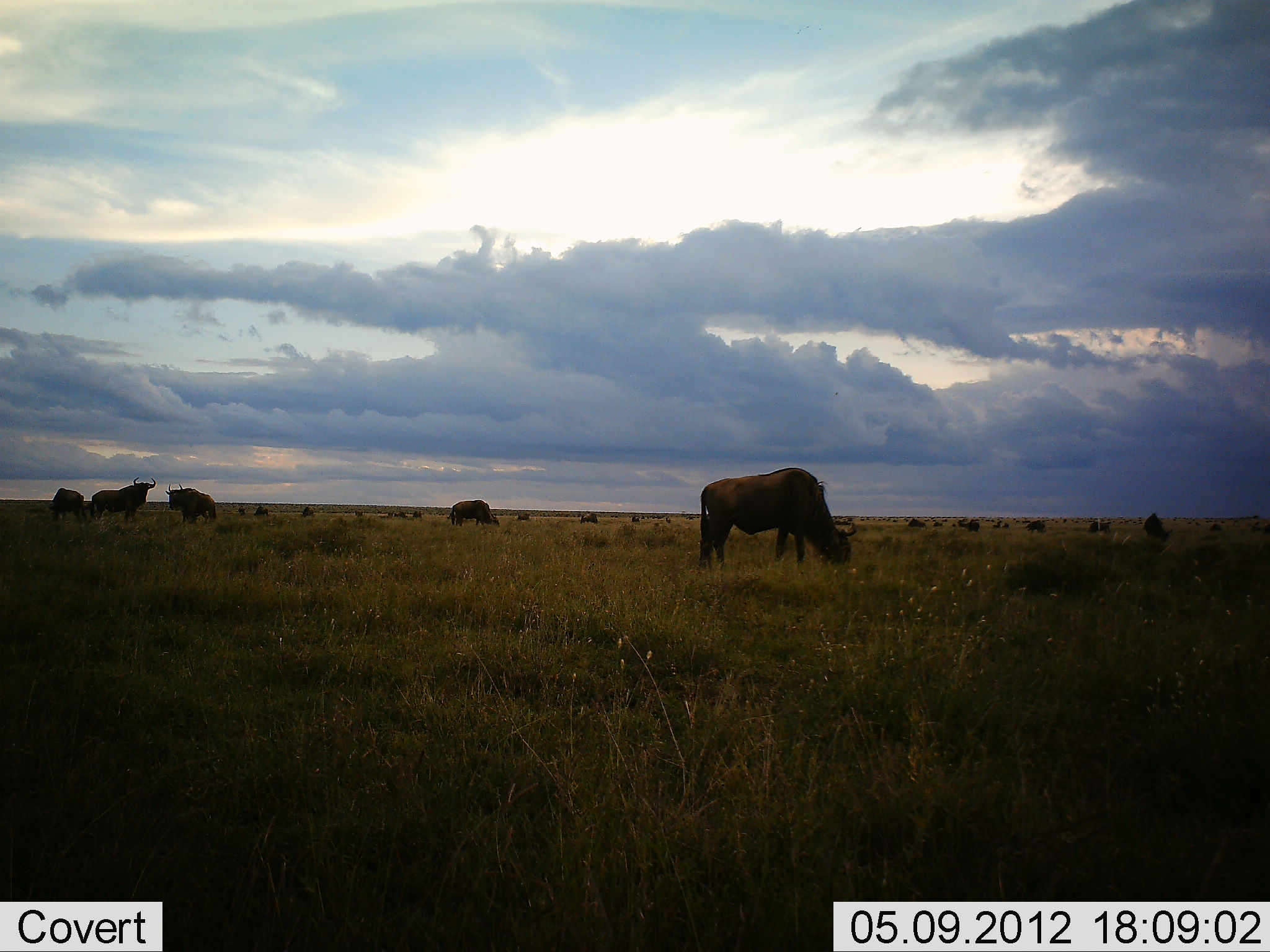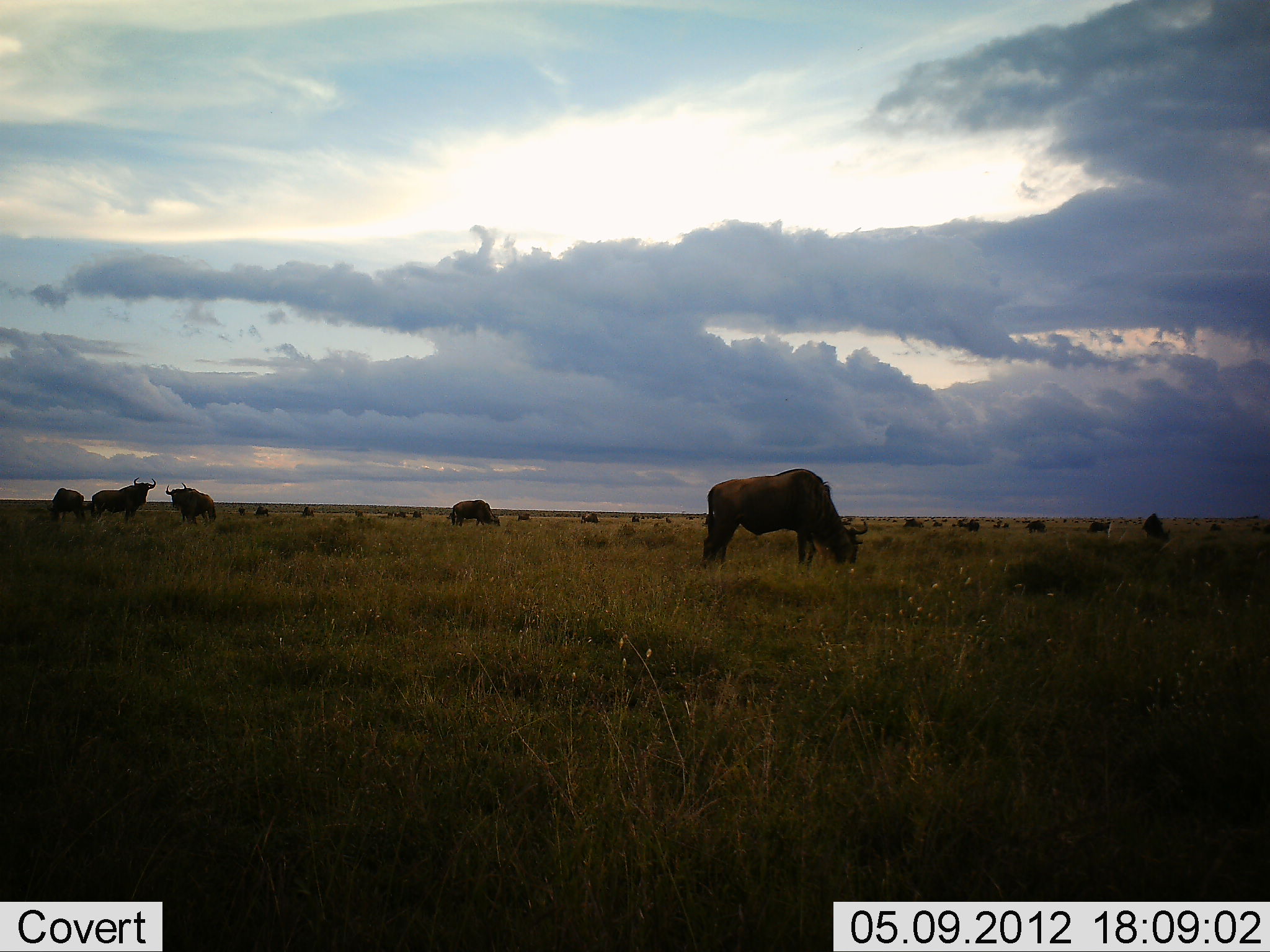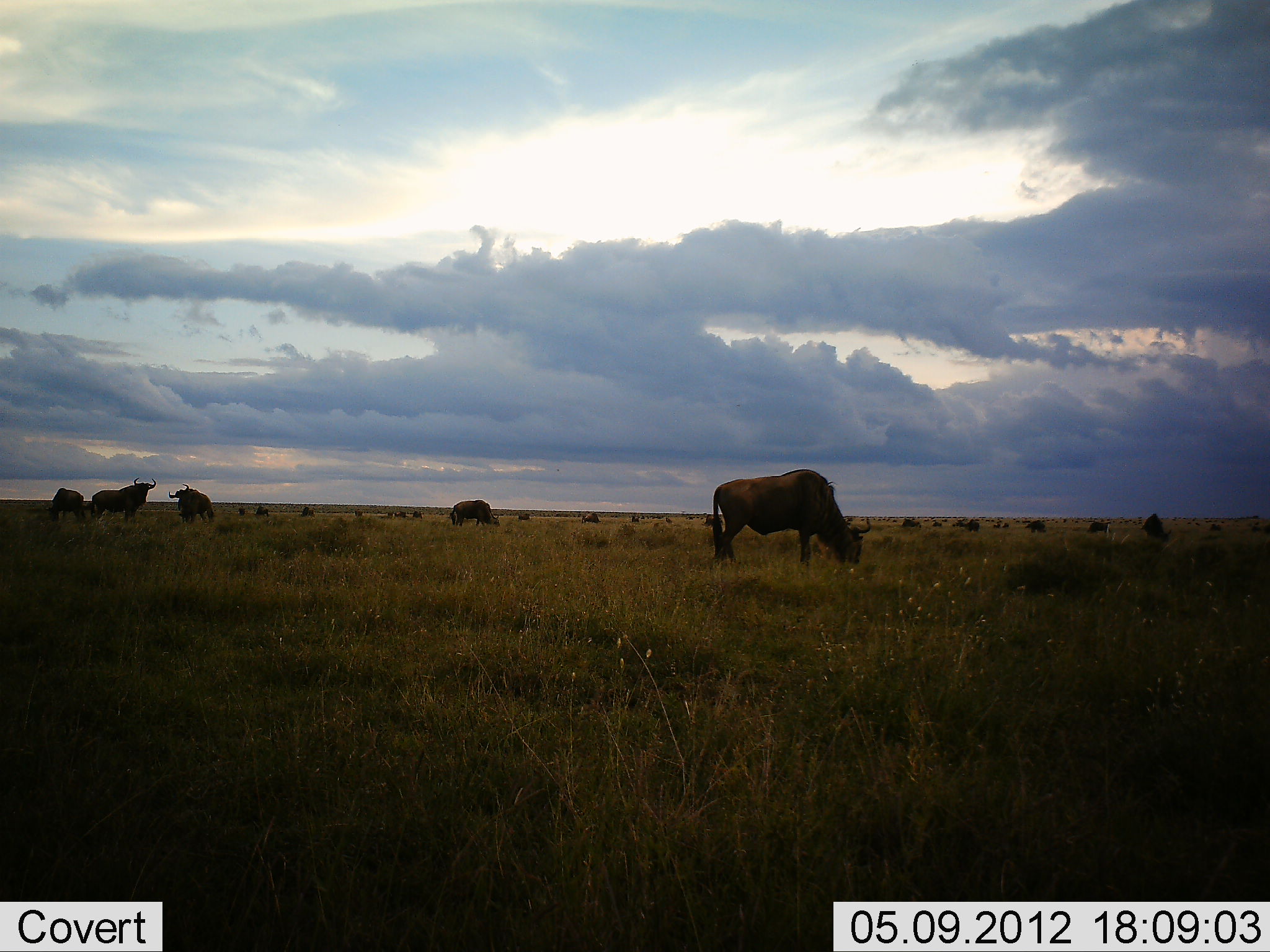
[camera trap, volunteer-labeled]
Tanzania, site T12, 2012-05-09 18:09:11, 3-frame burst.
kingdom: Animalia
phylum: Chordata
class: Mammalia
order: Artiodactyla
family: Bovidae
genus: Connochaetes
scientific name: Connochaetes taurinus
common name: blue wildebeest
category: wildebeest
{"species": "wildebeest (blue wildebeest) (Connochaetes taurinus)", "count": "11-50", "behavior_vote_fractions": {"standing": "90%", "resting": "10%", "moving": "10%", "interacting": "0%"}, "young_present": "0%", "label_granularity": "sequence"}